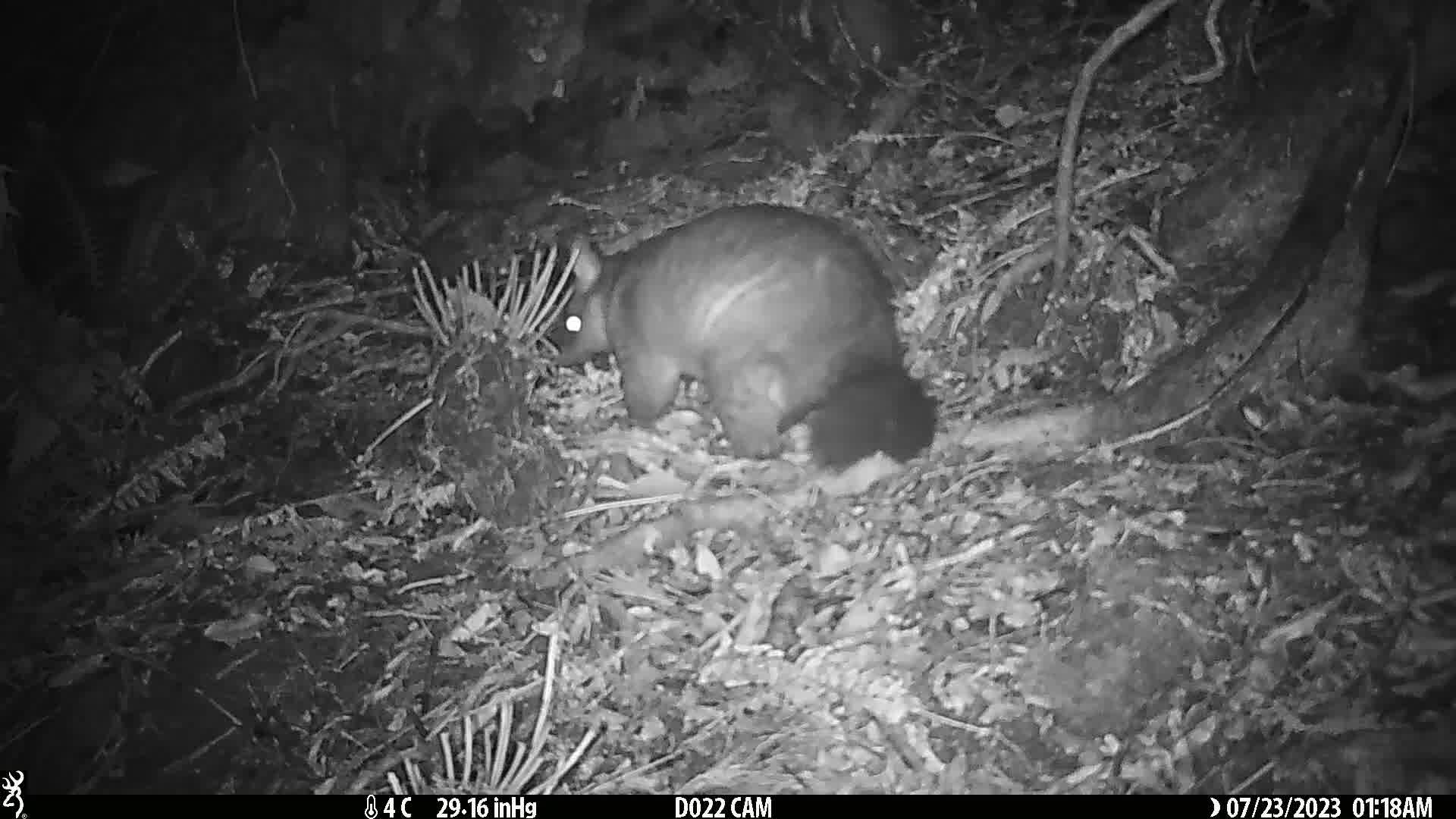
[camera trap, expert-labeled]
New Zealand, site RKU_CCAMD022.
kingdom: Animalia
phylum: Chordata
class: Mammalia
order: Diprotodontia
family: Phalangeridae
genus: Trichosurus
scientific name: Trichosurus vulpecula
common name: common brushtail possum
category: possum